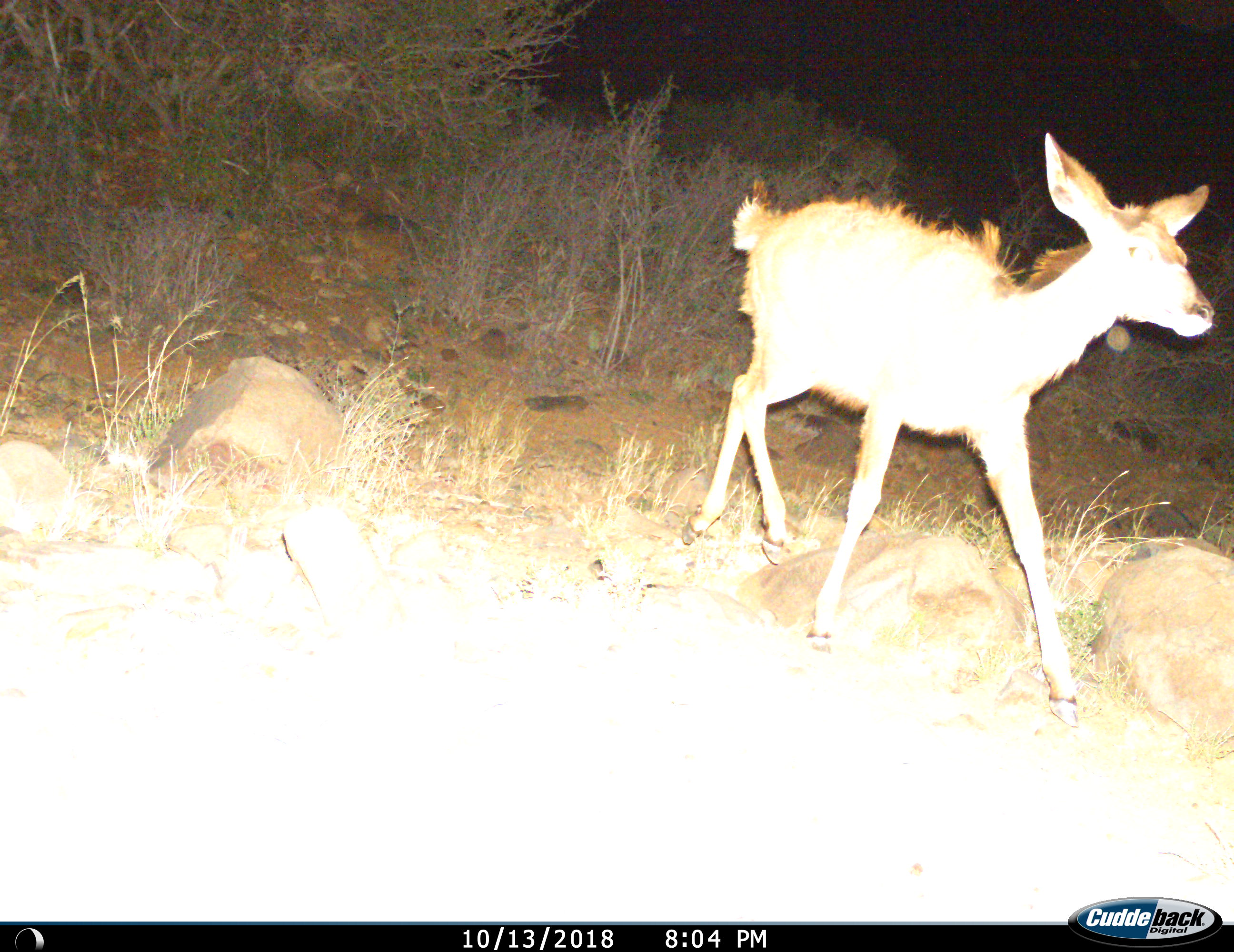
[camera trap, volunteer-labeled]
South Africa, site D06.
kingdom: Animalia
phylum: Chordata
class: Mammalia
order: Artiodactyla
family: Bovidae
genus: Tragelaphus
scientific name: Tragelaphus strepsiceros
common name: greater kudu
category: kudu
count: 1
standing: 0%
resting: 0%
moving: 100%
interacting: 0%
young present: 50%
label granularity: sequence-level